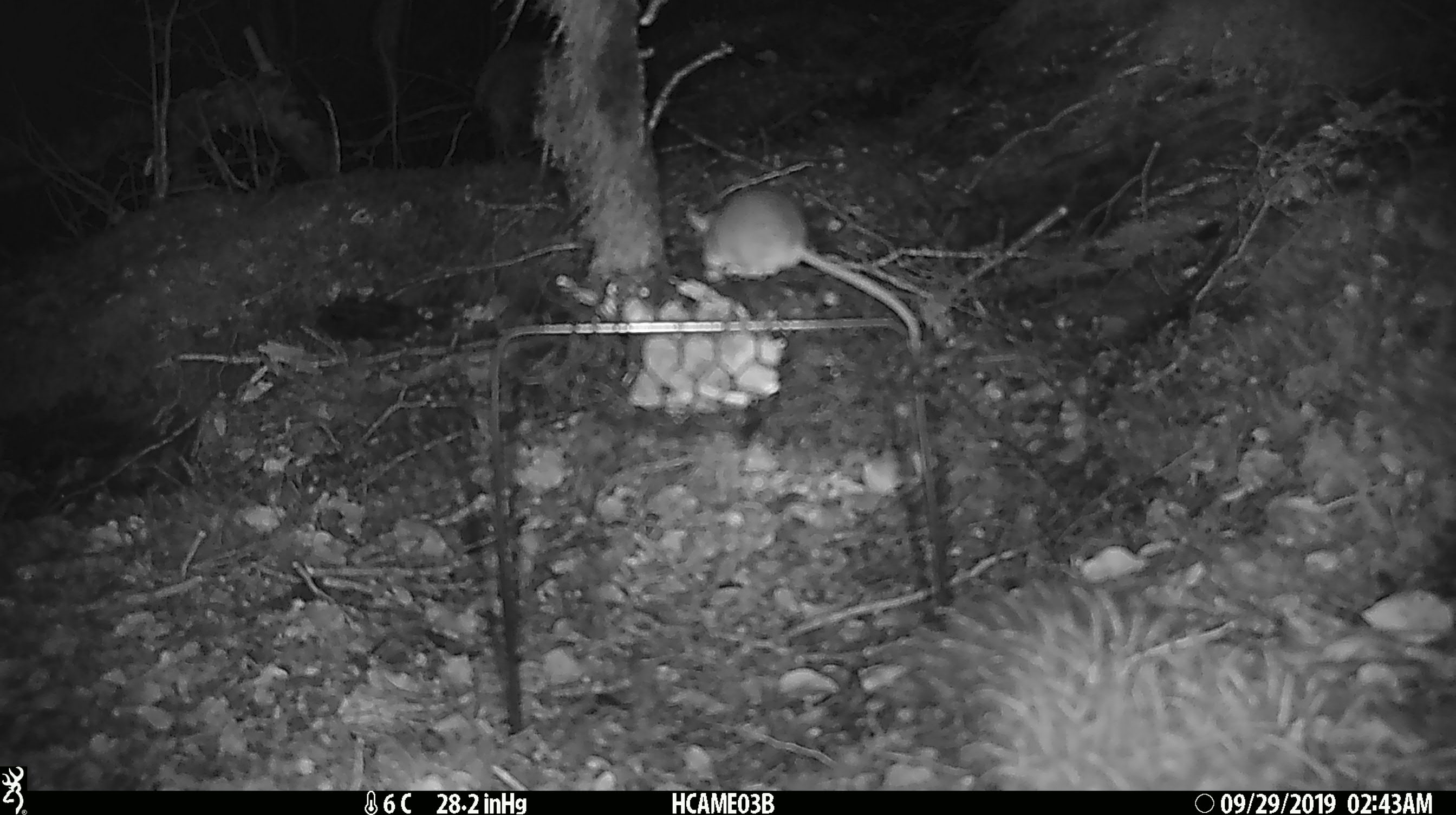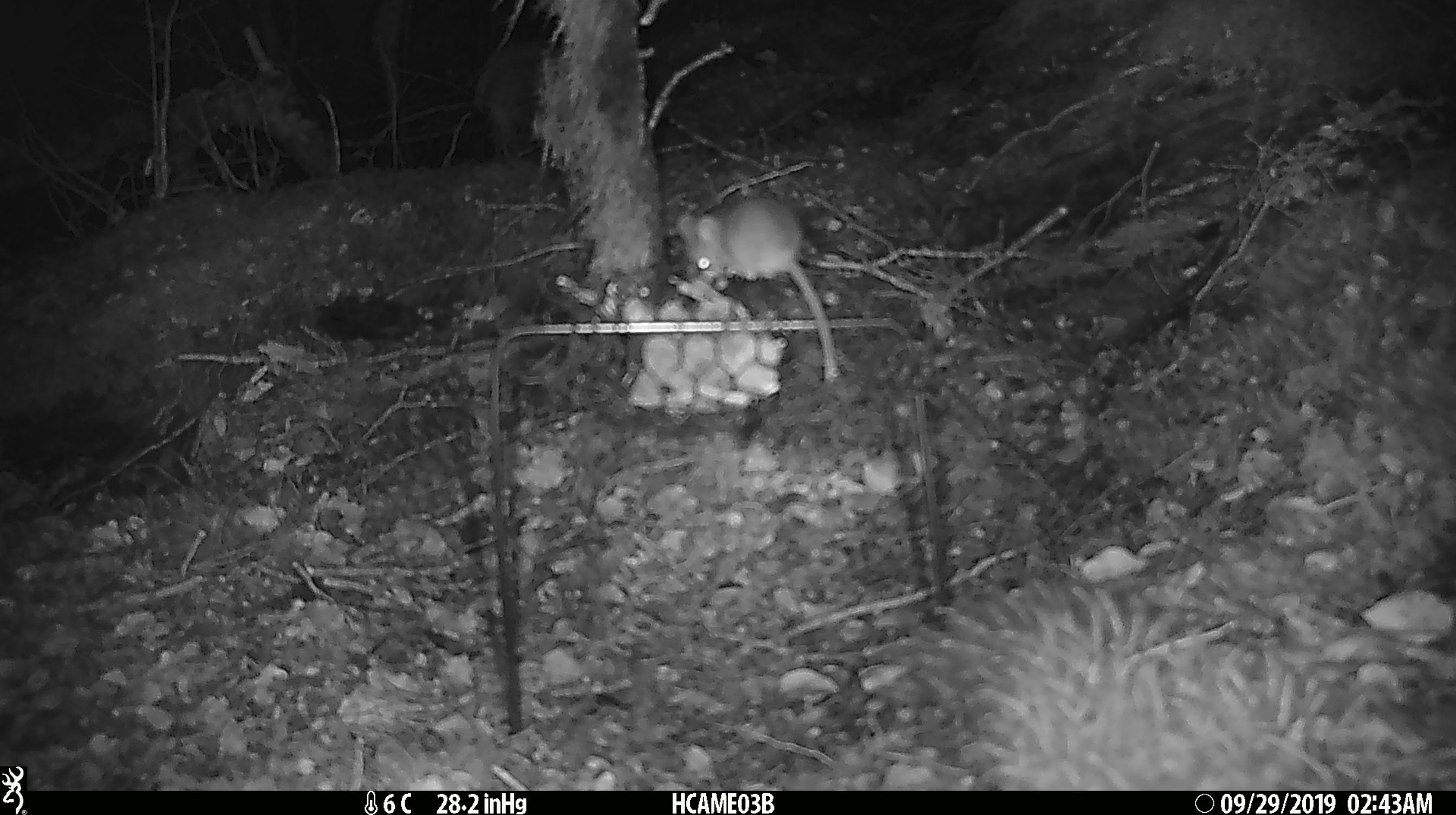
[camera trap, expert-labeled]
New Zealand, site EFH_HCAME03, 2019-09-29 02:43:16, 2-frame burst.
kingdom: Animalia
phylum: Chordata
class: Mammalia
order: Rodentia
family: Muridae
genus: Mus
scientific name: Mus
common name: mouse